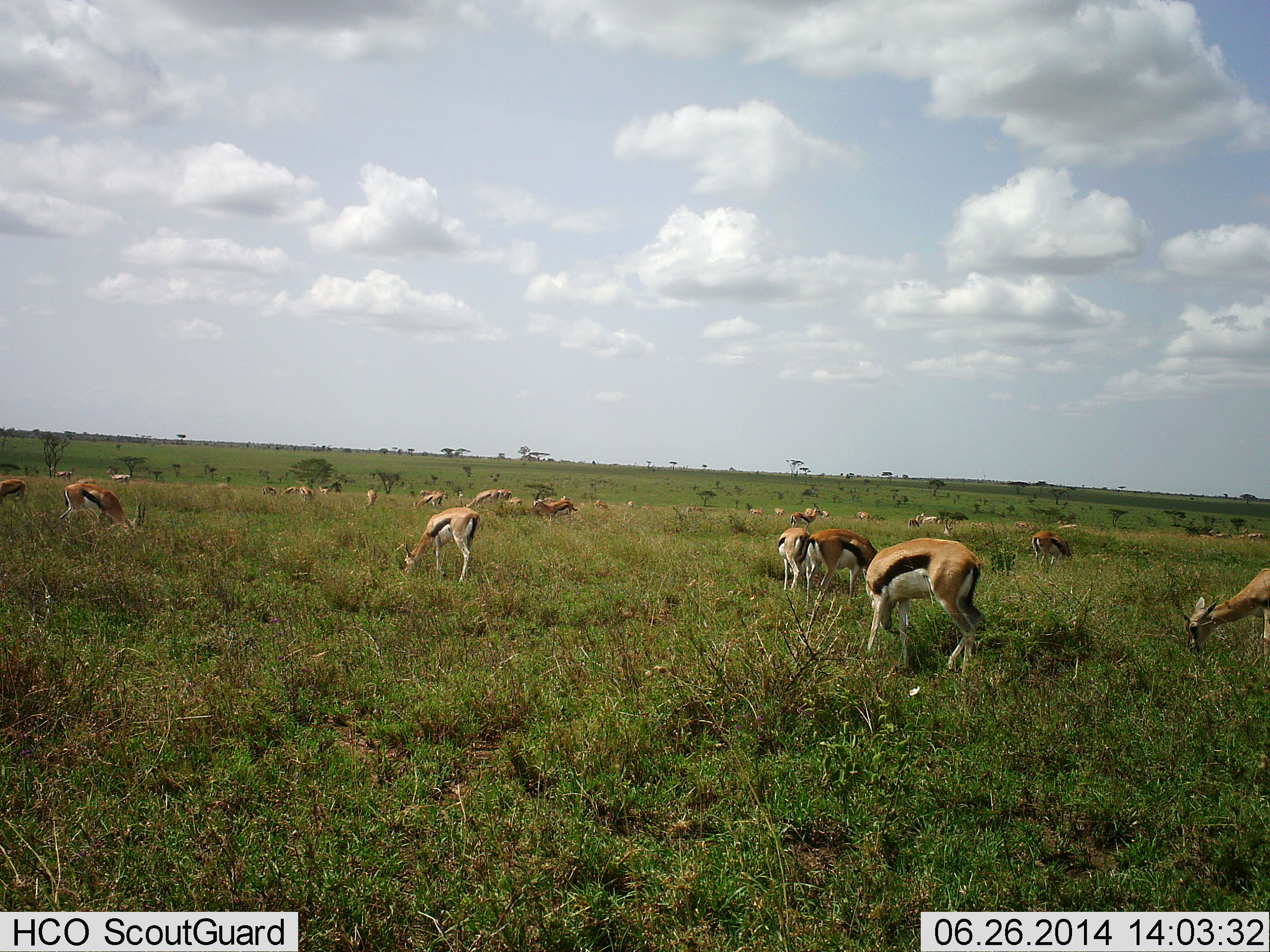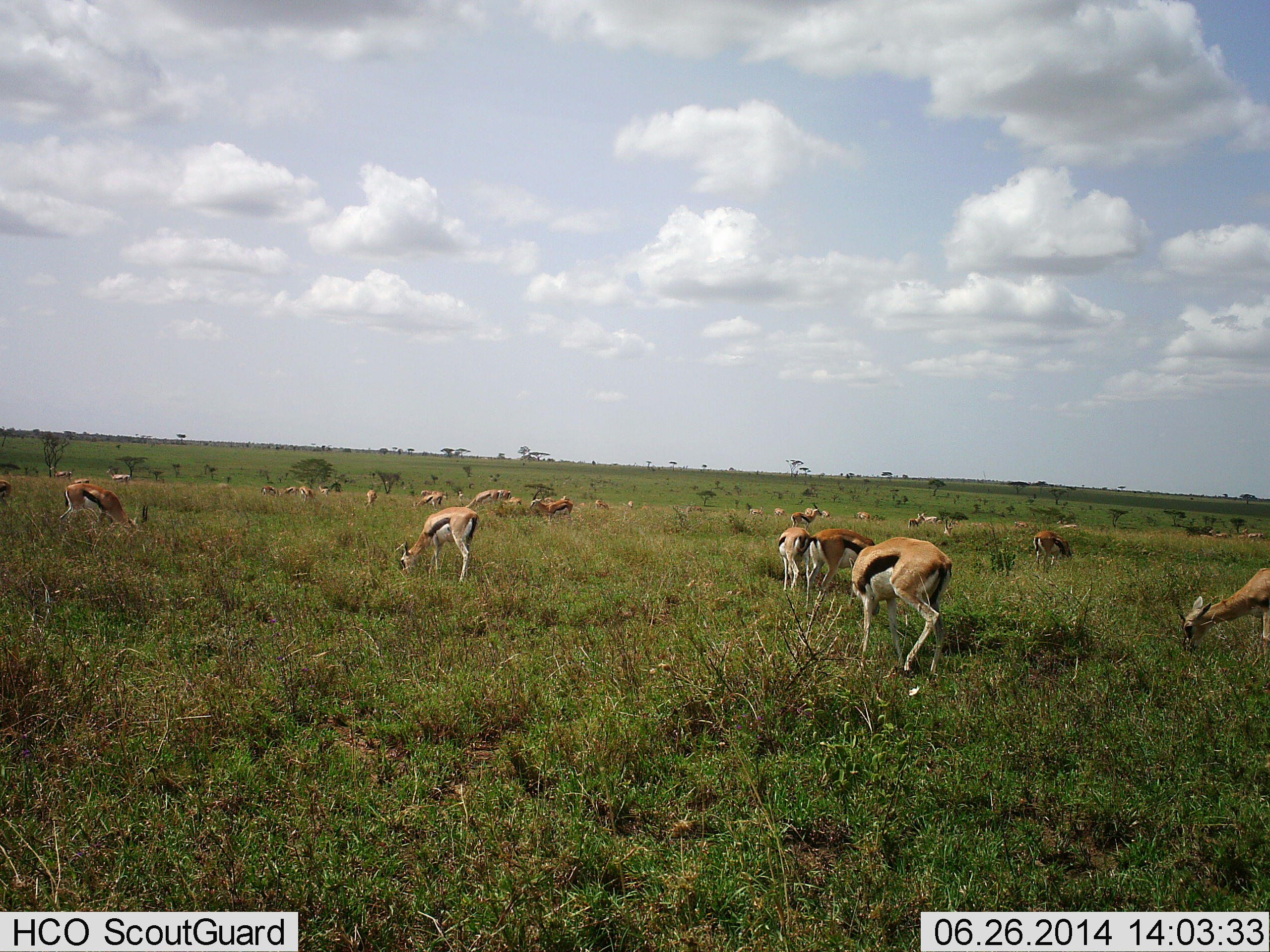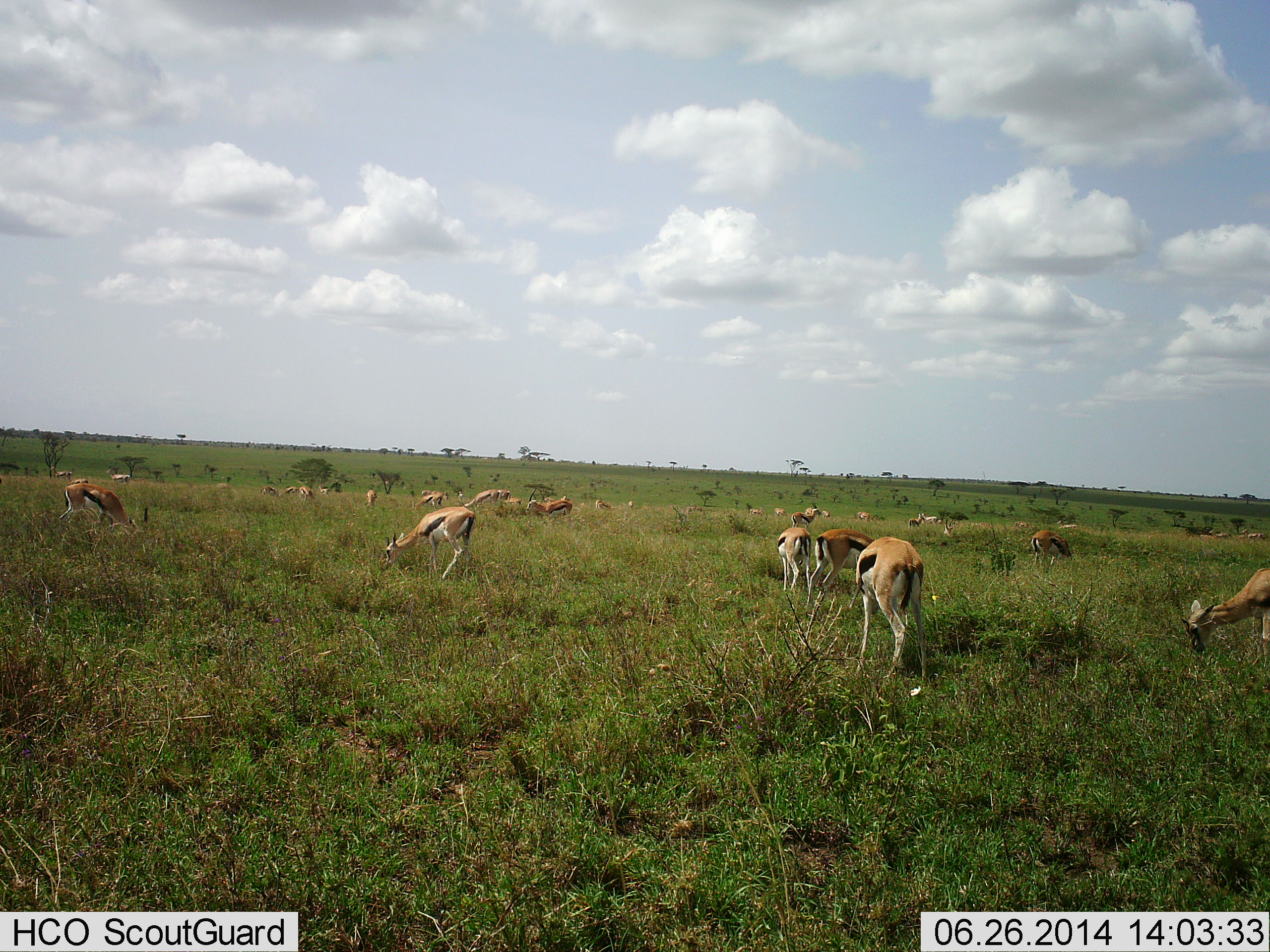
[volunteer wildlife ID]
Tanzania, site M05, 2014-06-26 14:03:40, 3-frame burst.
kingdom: Animalia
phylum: Chordata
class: Mammalia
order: Artiodactyla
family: Bovidae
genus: Eudorcas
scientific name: Eudorcas thomsonii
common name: thomson's gazelle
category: gazellethomsons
Gazellethomsons (thomson's gazelle) (Eudorcas thomsonii), count 11-50. Behavior (volunteer vote fractions): standing 60%, resting 0%, moving 60%, interacting 0%. Young present (vote fraction): 0%. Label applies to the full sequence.